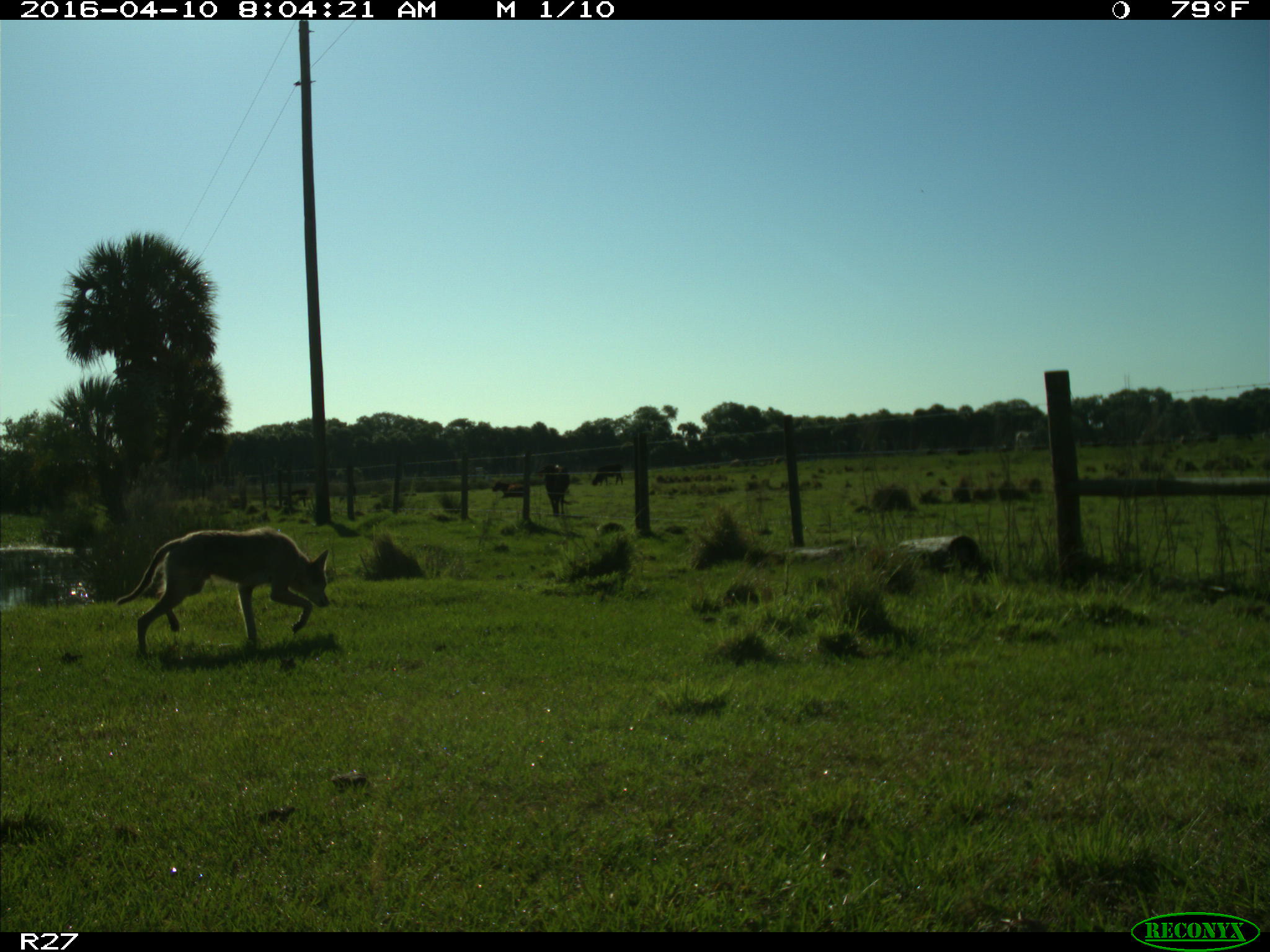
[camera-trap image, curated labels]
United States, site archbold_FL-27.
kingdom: Animalia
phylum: Chordata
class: Mammalia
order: Carnivora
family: Canidae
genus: Canis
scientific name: Canis latrans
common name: coyote